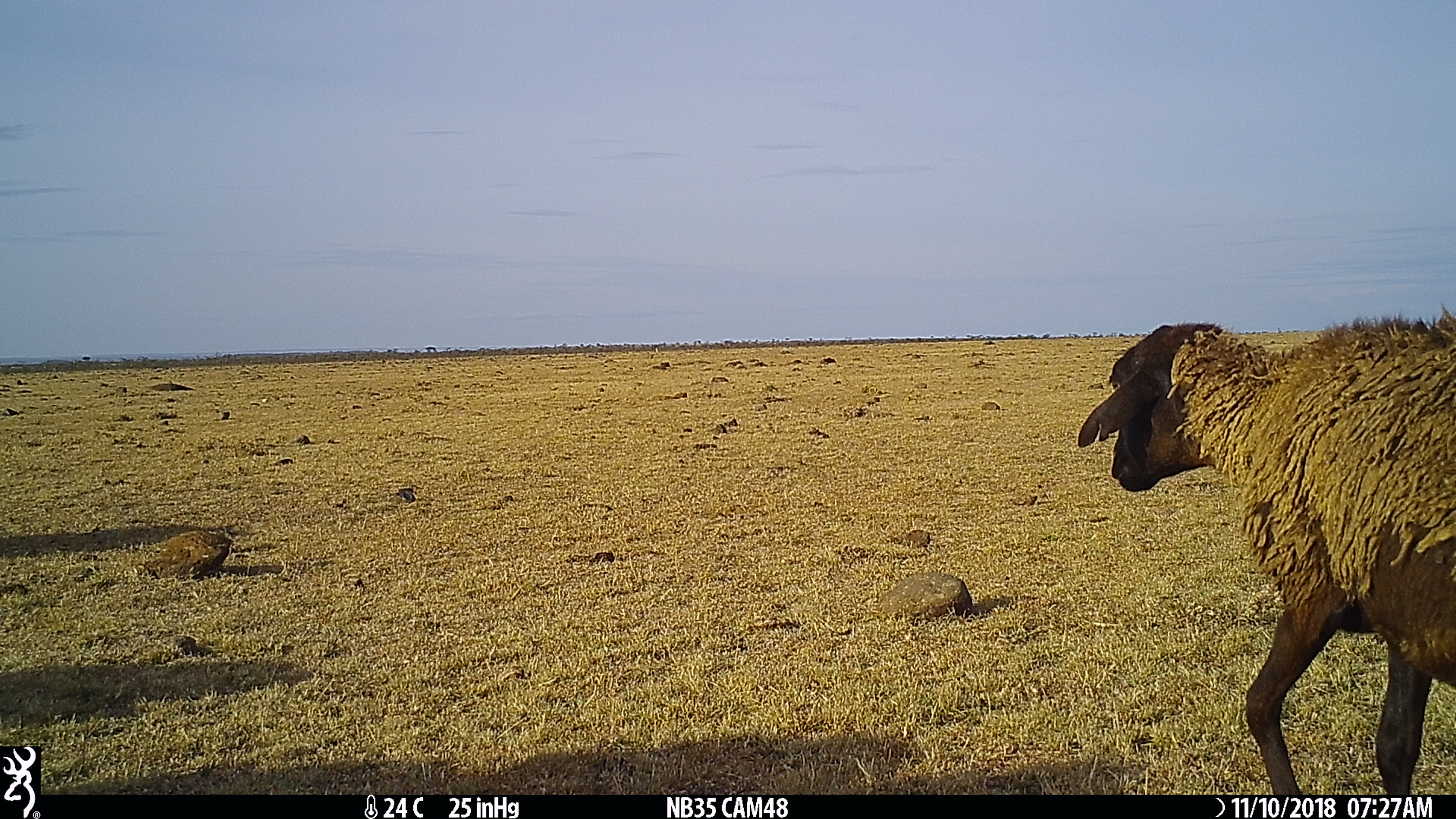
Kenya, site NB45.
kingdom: Animalia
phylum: Chordata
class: Mammalia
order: Artiodactyla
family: Bovidae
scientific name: Bovidae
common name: sheep or goat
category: shoat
Shoat (sheep or goat) (Bovidae).